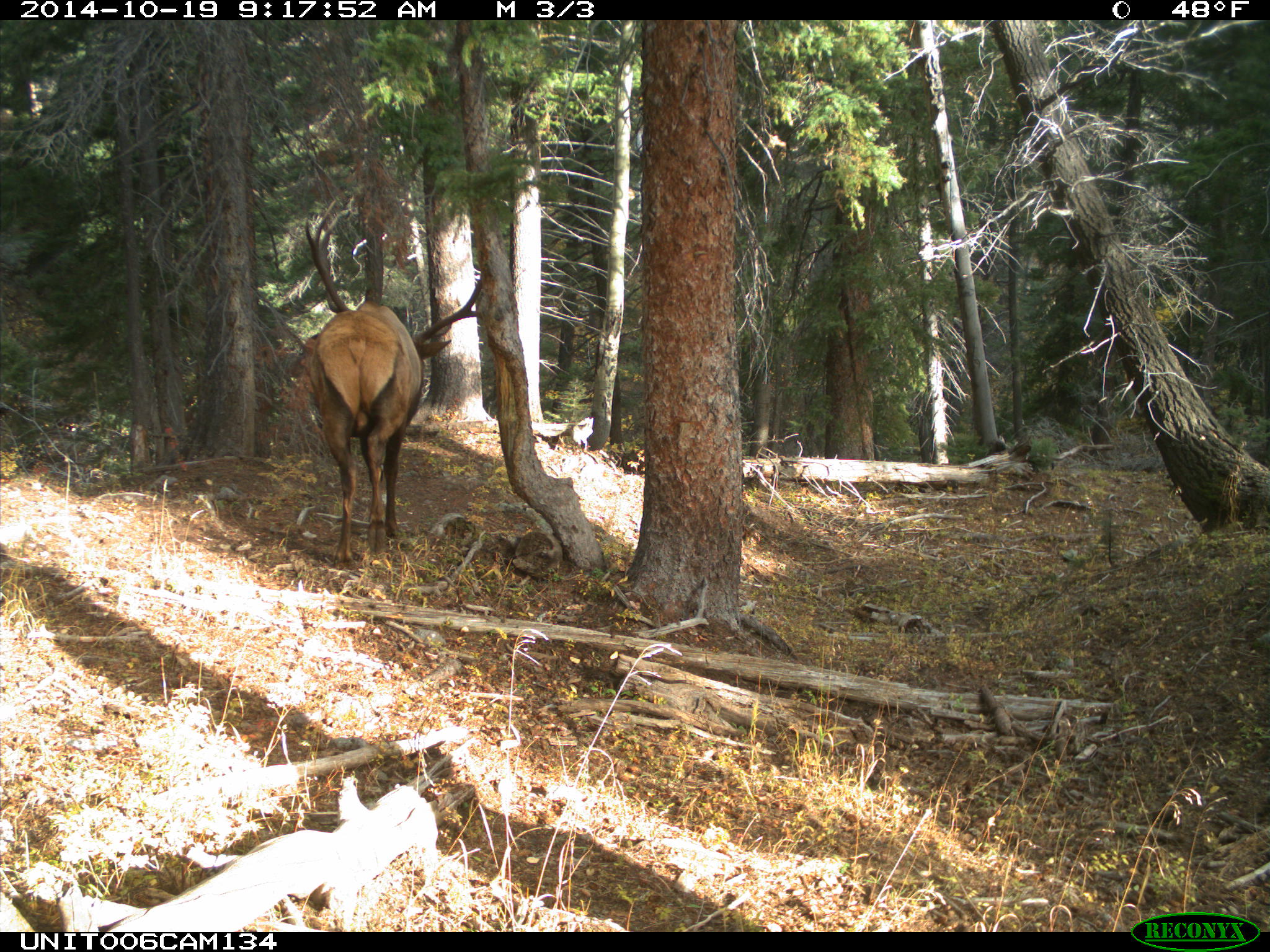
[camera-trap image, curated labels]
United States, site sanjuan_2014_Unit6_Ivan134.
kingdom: Animalia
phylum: Chordata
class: Mammalia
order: Artiodactyla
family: Cervidae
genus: Cervus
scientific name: Cervus elaphus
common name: red deer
Cervus elaphus (red deer).